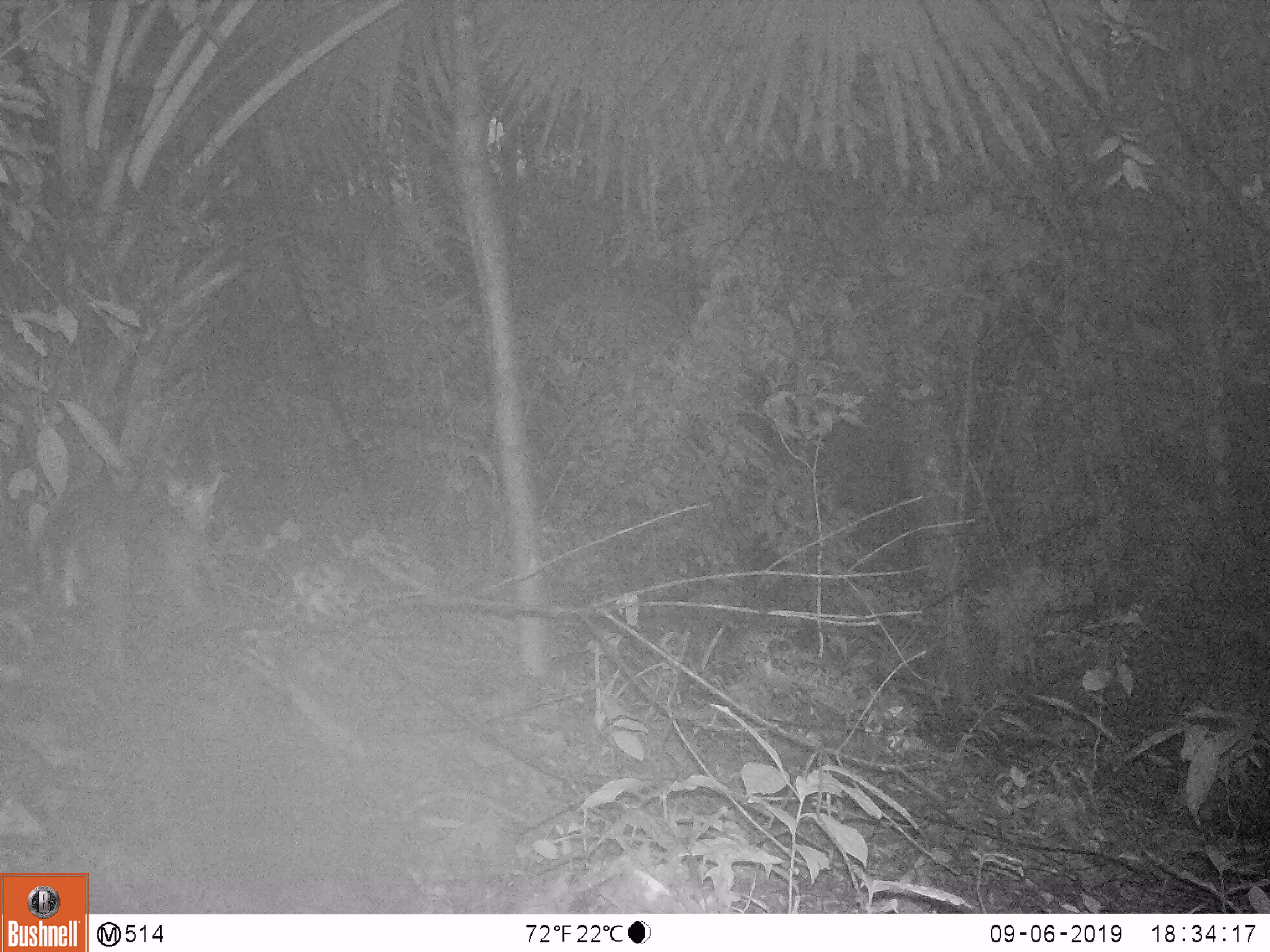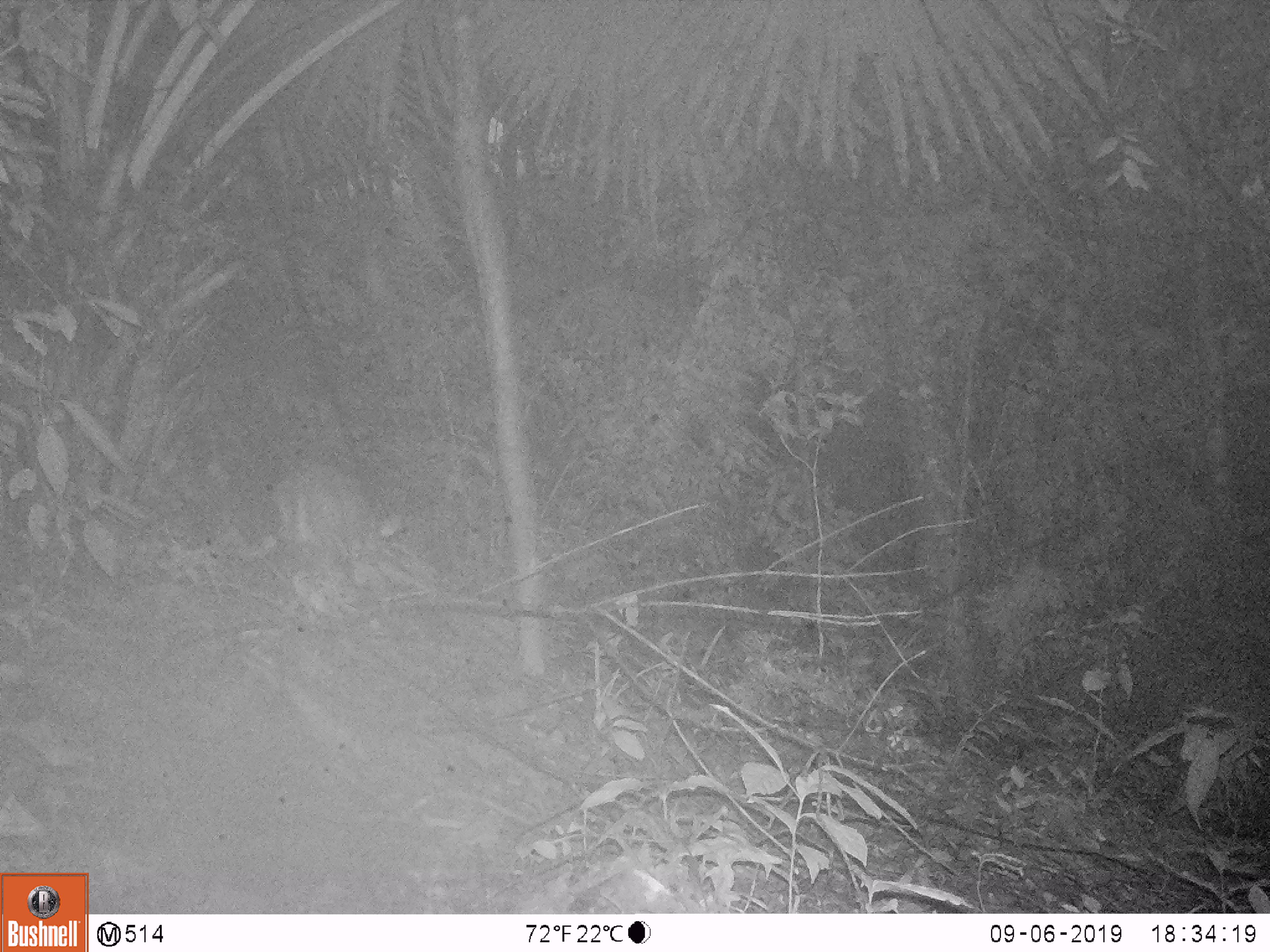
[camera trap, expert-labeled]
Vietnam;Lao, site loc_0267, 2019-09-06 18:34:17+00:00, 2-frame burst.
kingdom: Animalia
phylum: Chordata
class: Mammalia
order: Artiodactyla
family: Cervidae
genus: Muntiacus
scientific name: Muntiacus rooseveltorum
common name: roosevelt's muntjac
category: roosevelts muntjac group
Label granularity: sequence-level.